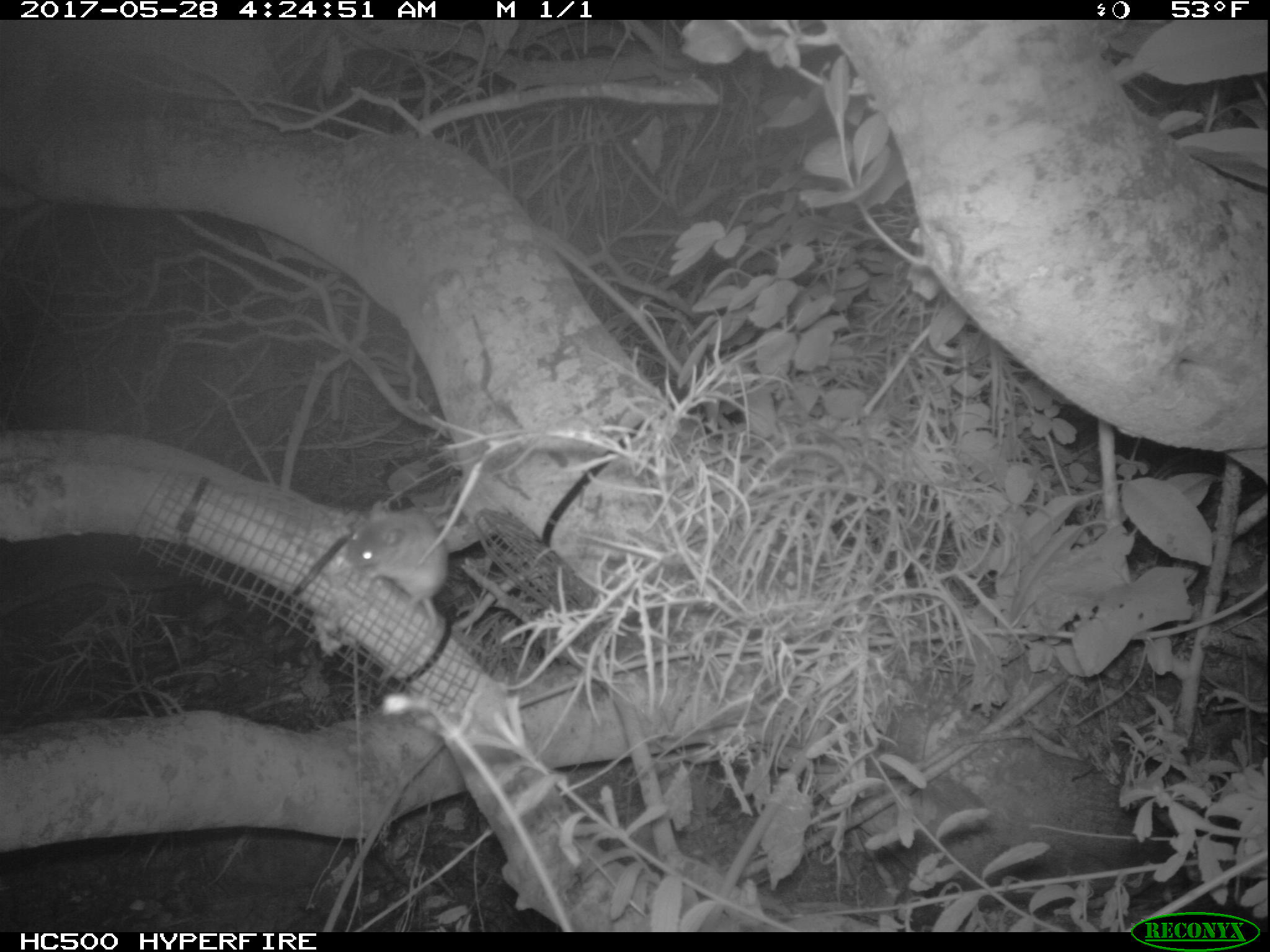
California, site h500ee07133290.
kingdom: Animalia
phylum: Chordata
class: Mammalia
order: Rodentia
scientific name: Rodentia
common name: rodent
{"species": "rodent (Rodentia)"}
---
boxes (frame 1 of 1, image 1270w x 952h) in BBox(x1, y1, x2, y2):
rodent: BBox(345, 501, 447, 679)